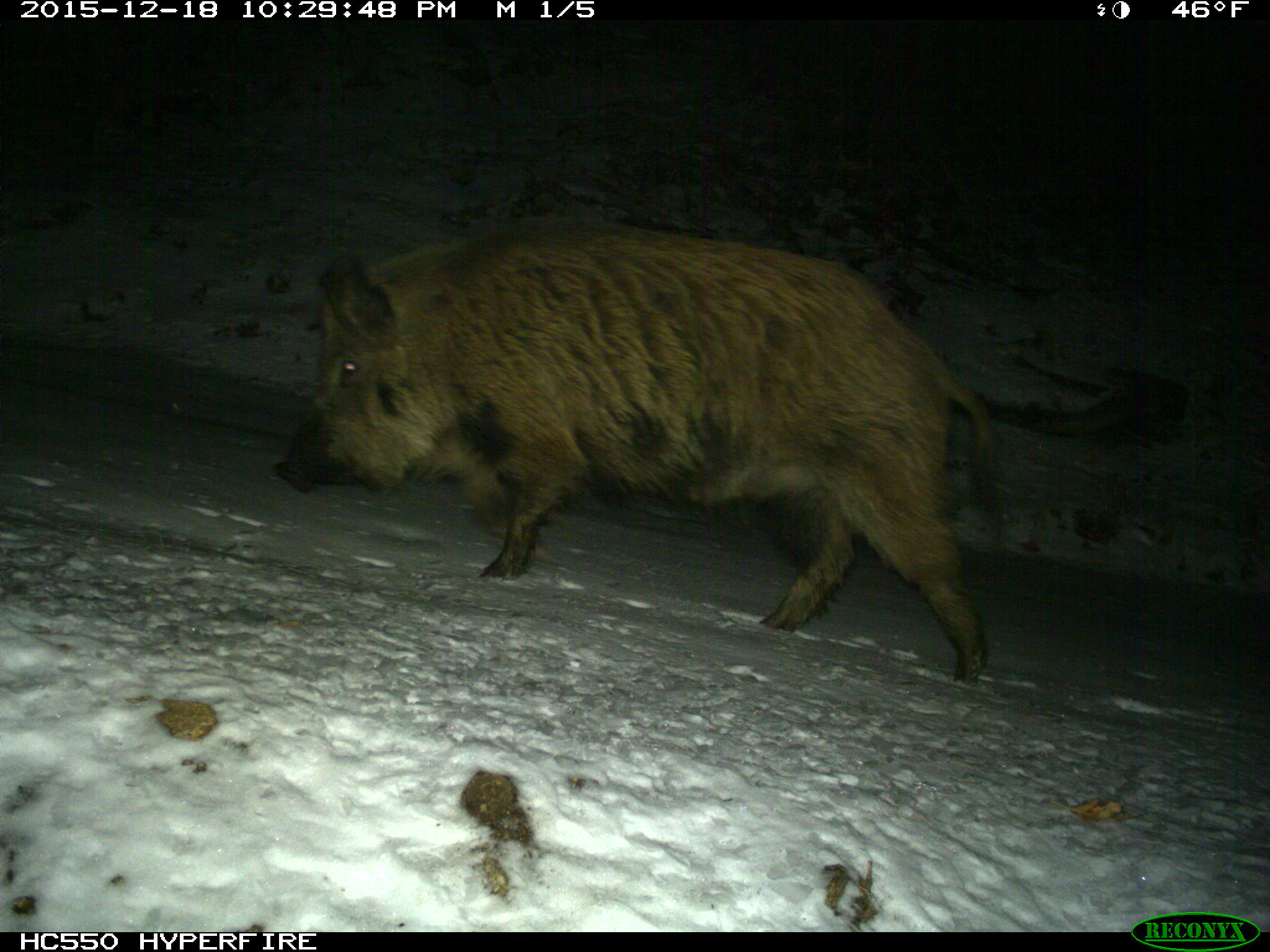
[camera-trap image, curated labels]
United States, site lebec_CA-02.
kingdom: Animalia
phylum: Chordata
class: Mammalia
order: Artiodactyla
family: Suidae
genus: Sus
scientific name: Sus scrofa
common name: wild boar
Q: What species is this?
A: Sus scrofa (wild boar).